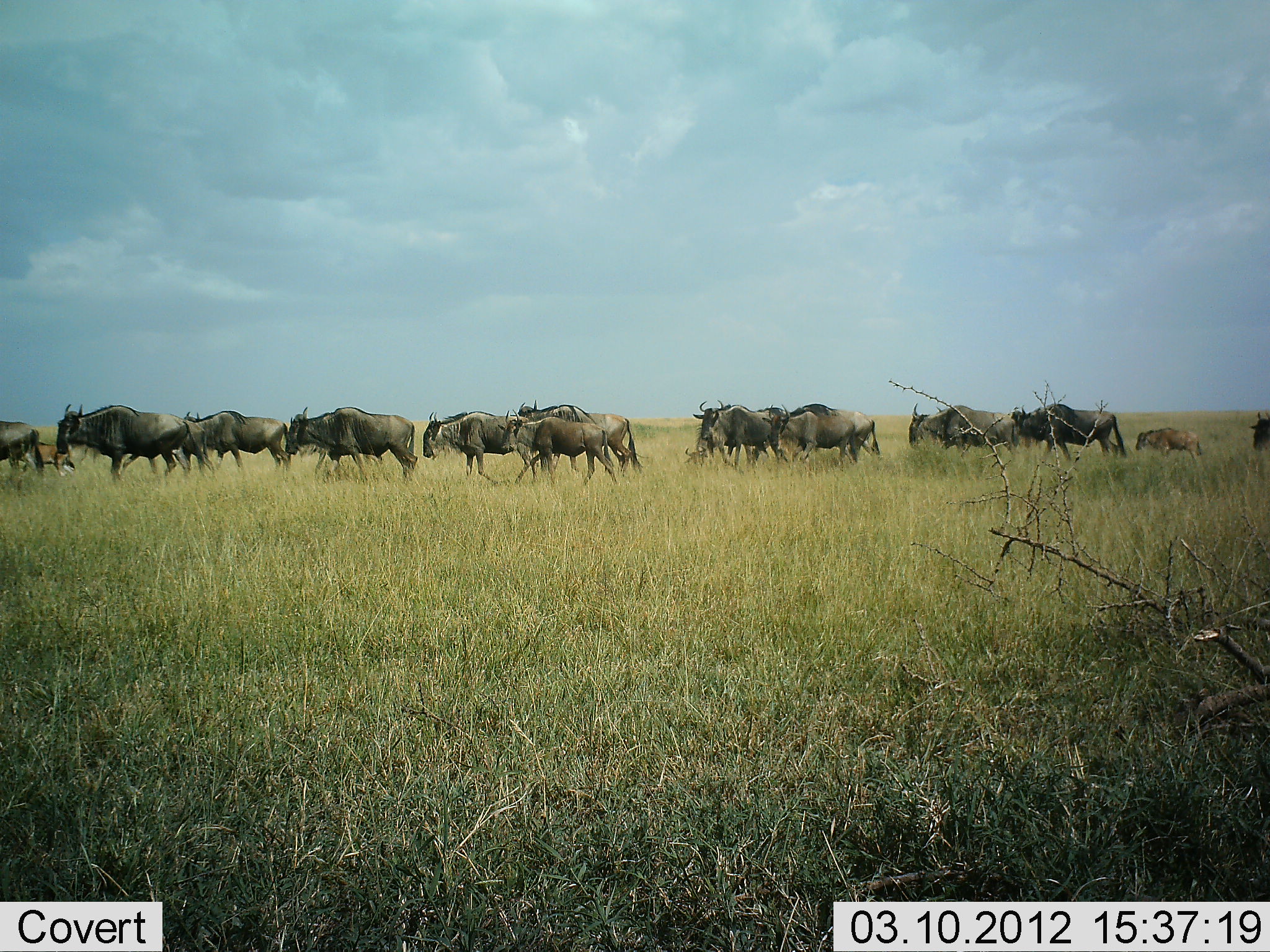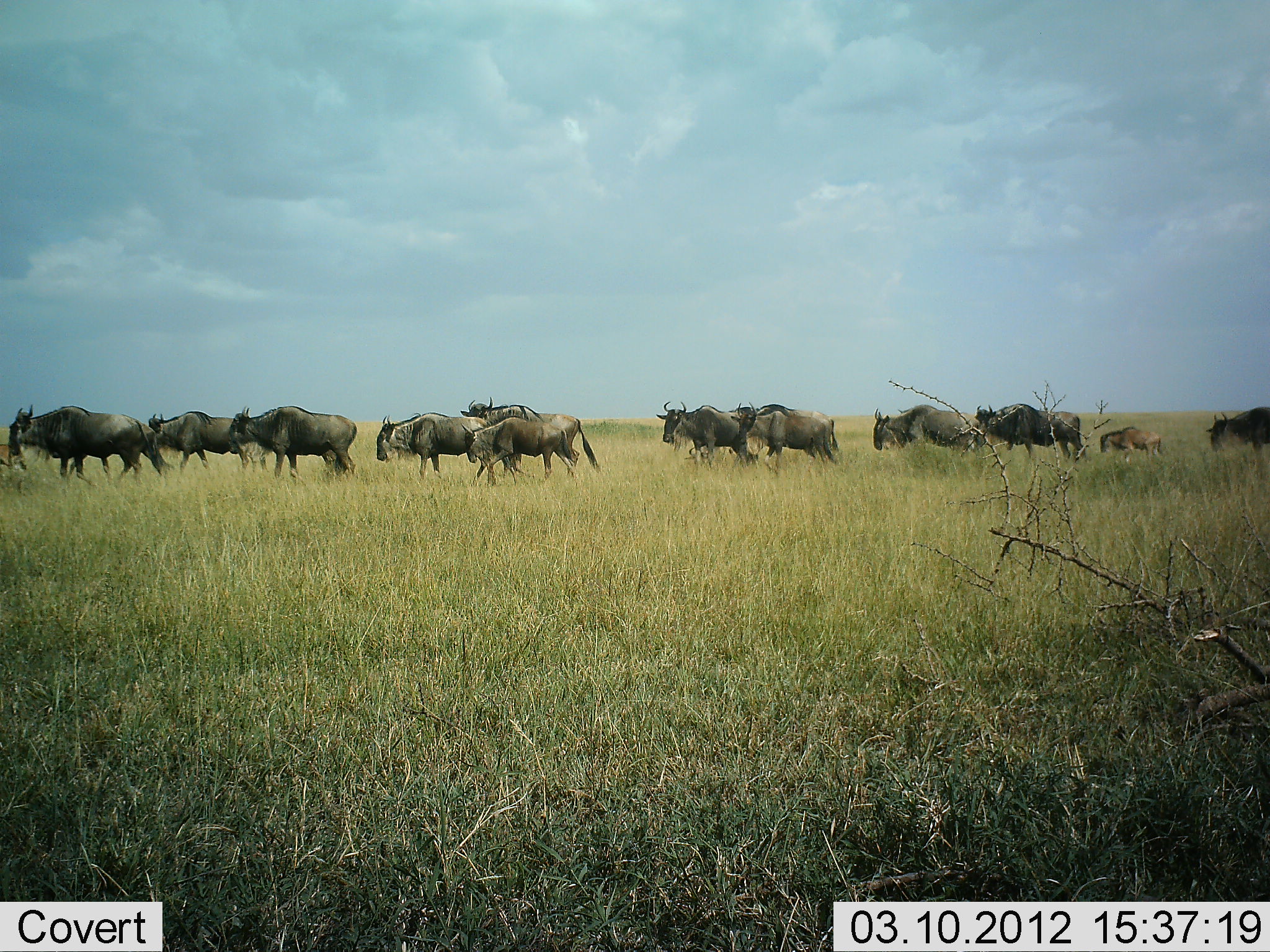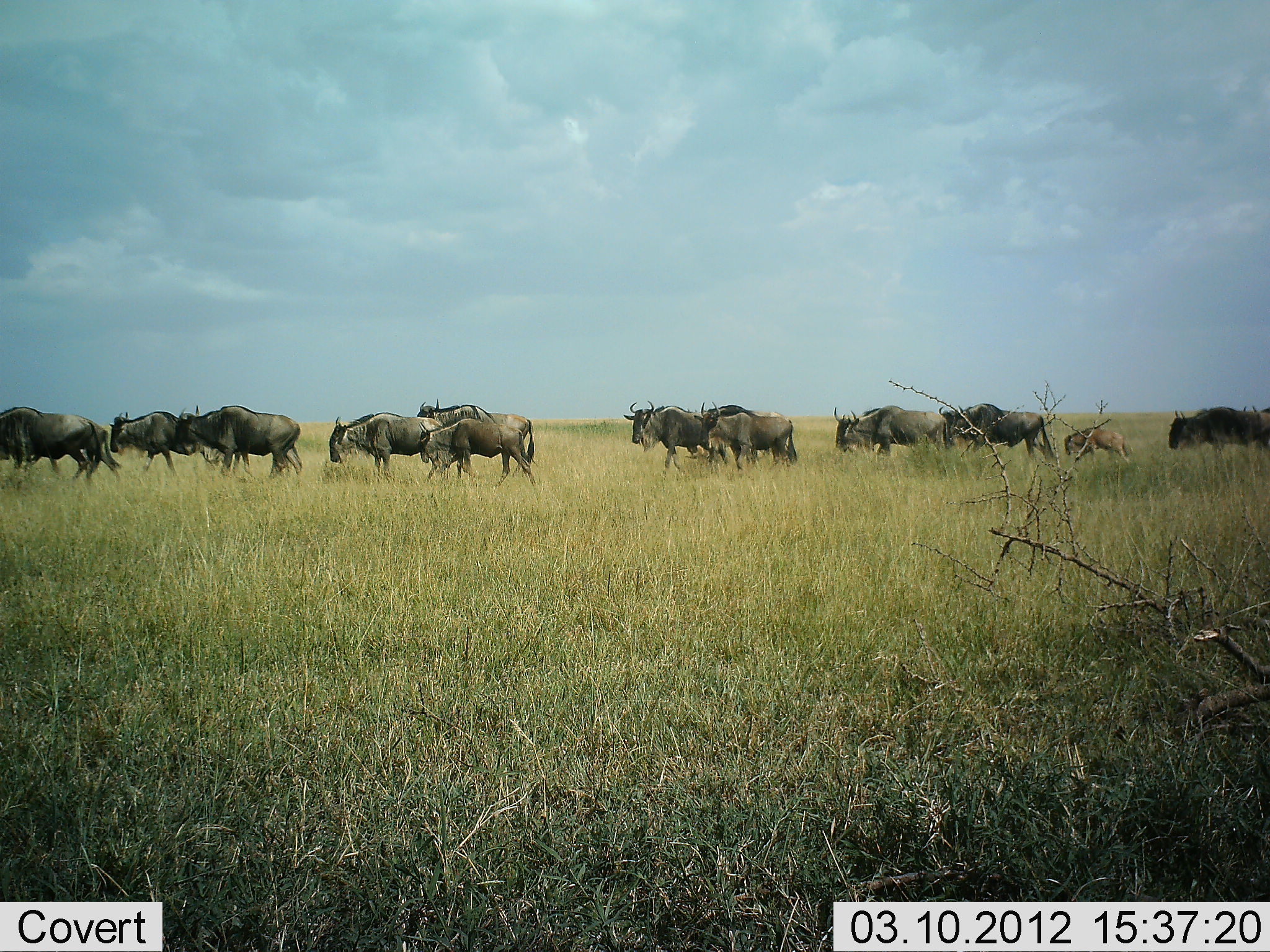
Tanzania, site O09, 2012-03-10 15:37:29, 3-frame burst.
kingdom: Animalia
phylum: Chordata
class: Mammalia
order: Artiodactyla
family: Bovidae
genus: Connochaetes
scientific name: Connochaetes taurinus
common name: blue wildebeest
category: wildebeest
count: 11-50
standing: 0%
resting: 0%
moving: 100%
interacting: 0%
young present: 62%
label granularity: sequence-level